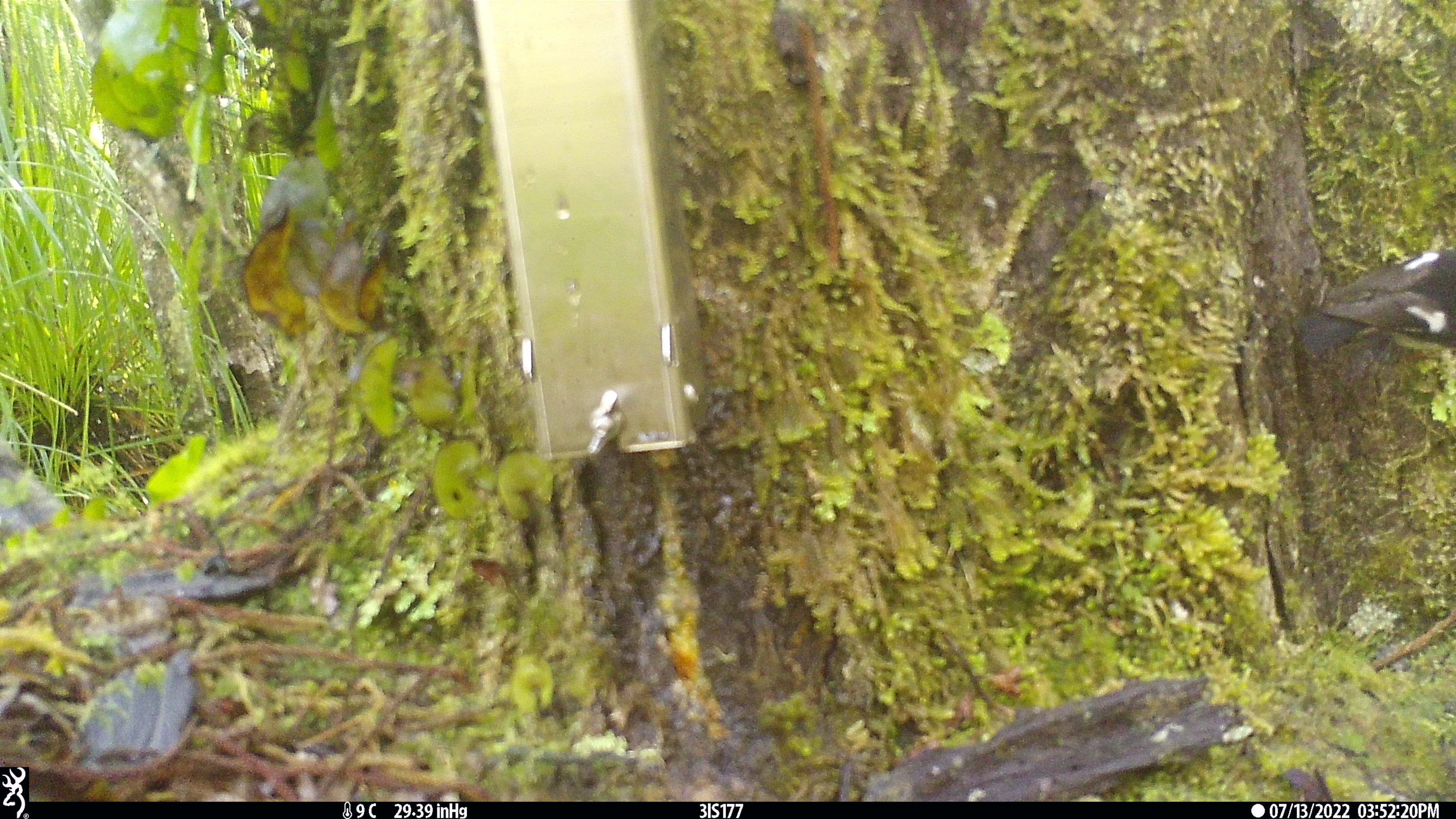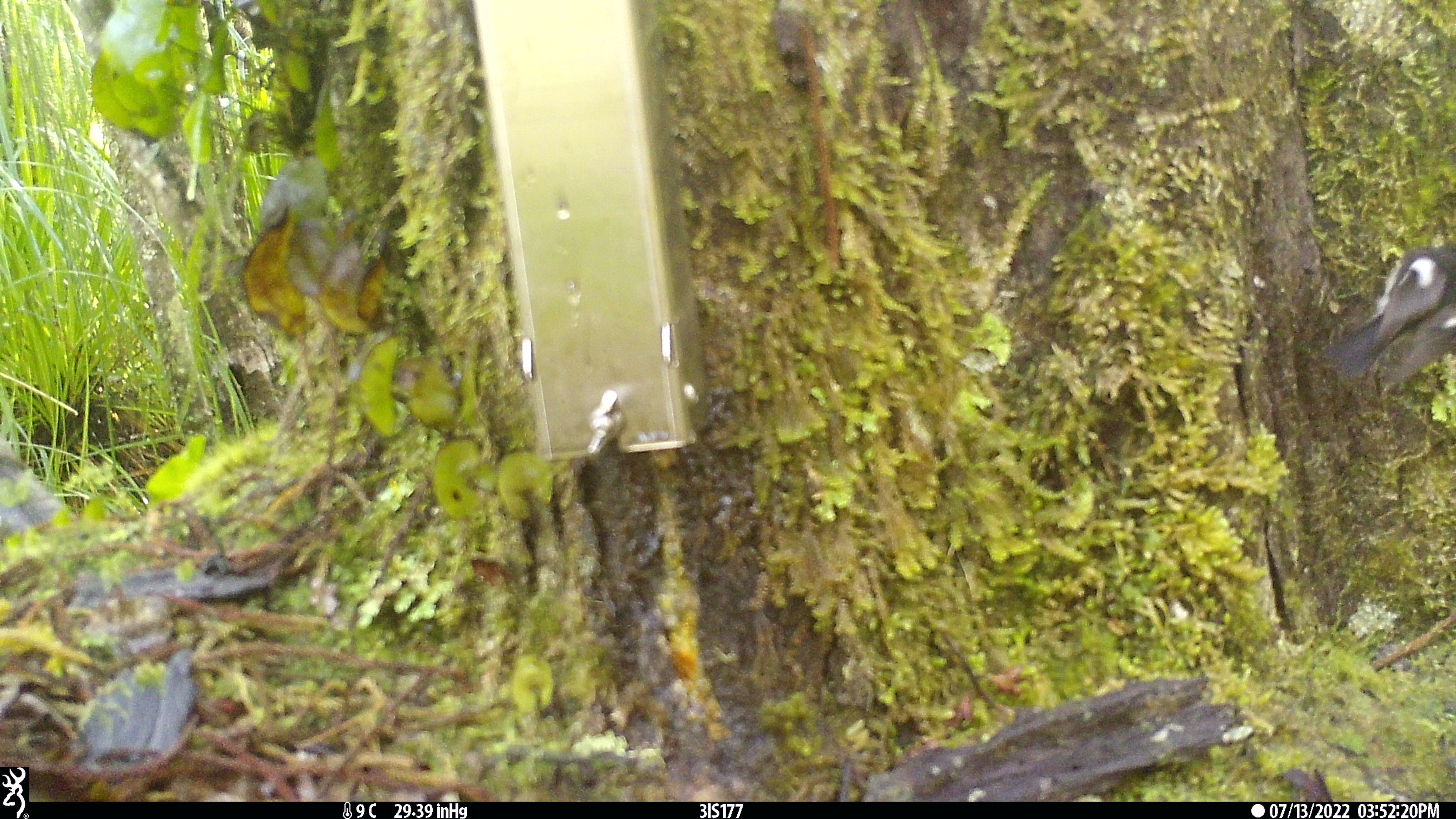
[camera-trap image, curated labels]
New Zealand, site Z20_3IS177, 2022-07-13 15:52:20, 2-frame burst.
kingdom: Animalia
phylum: Chordata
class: Aves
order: Passeriformes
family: Petroicidae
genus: Petroica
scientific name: Petroica macrocephala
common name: tomtit